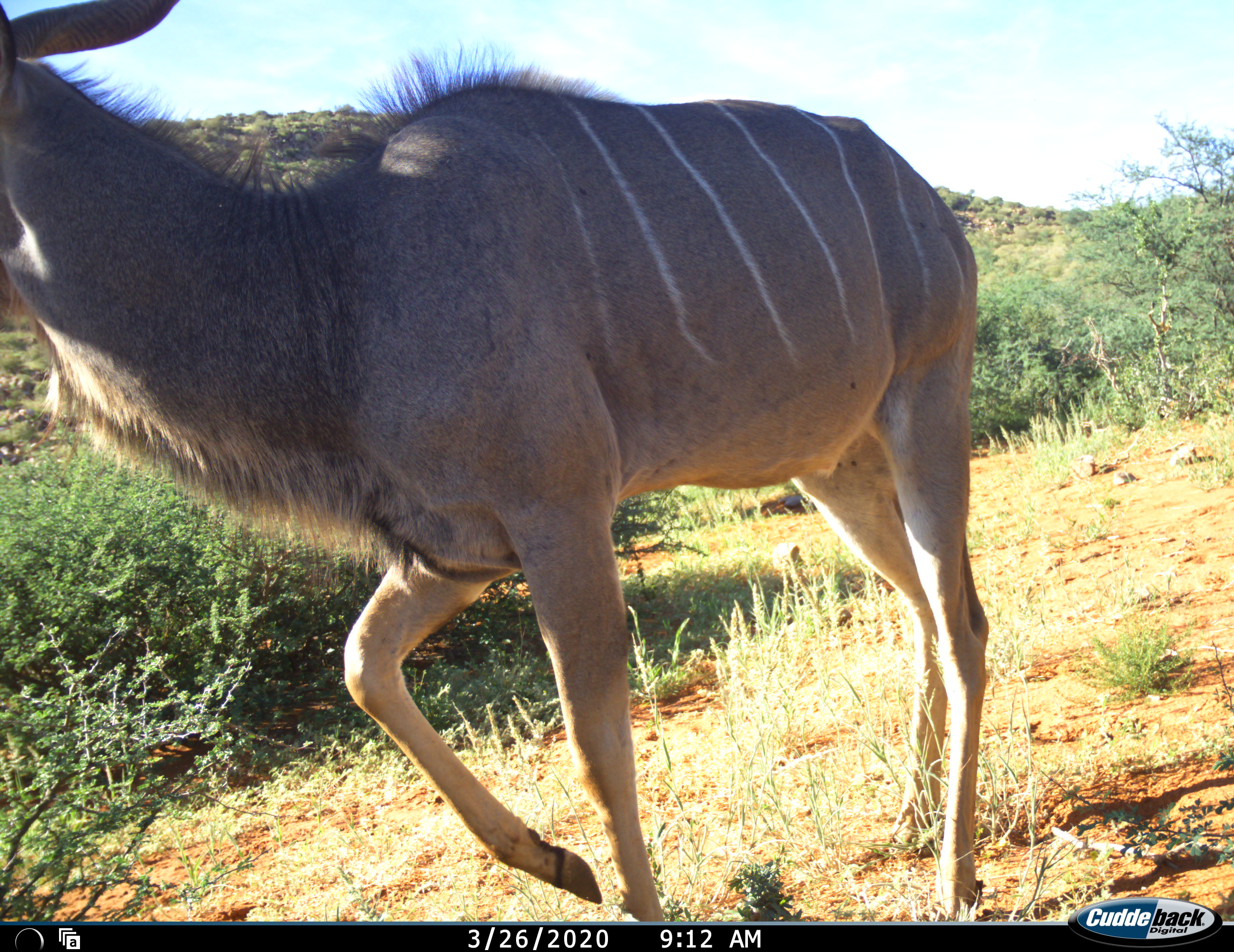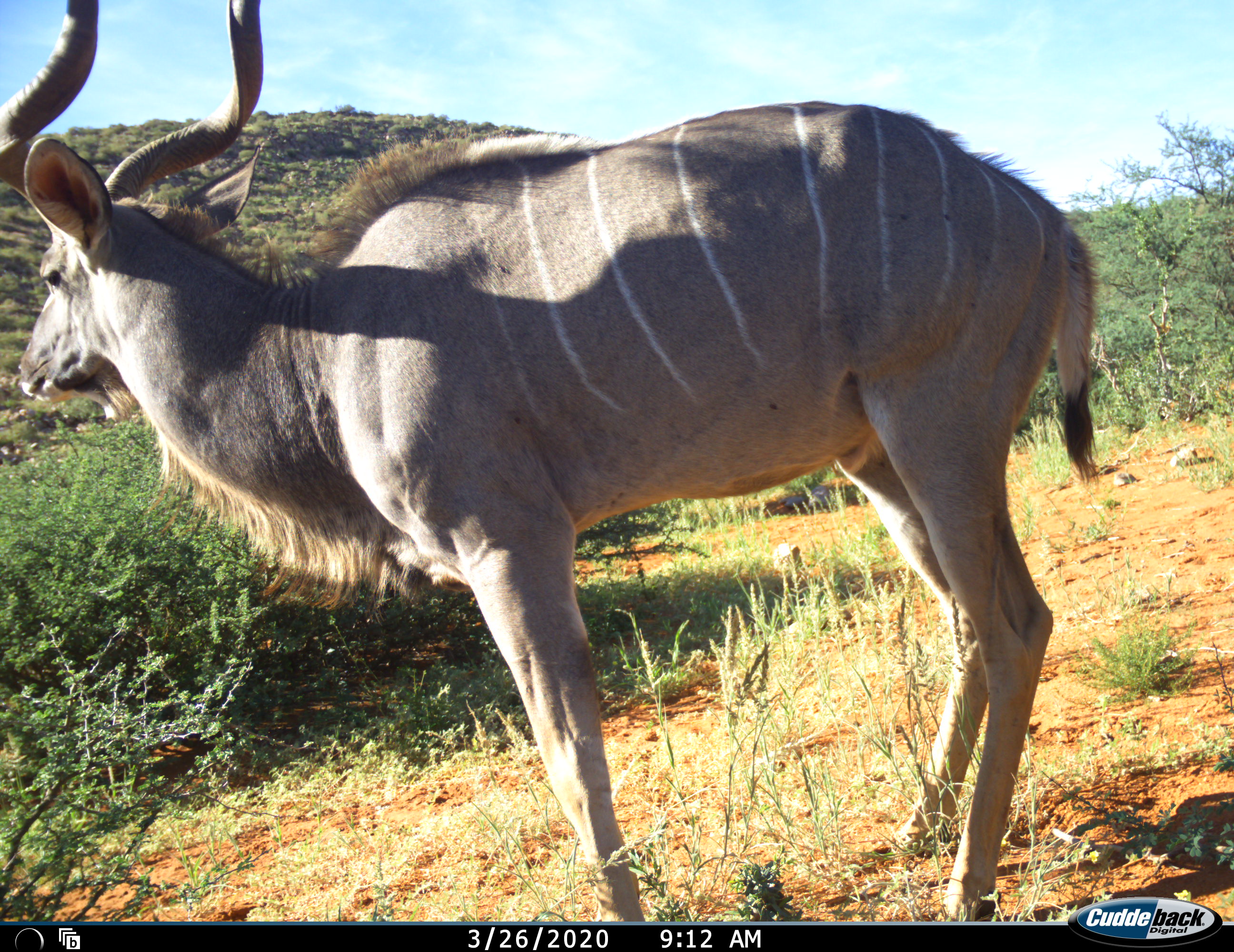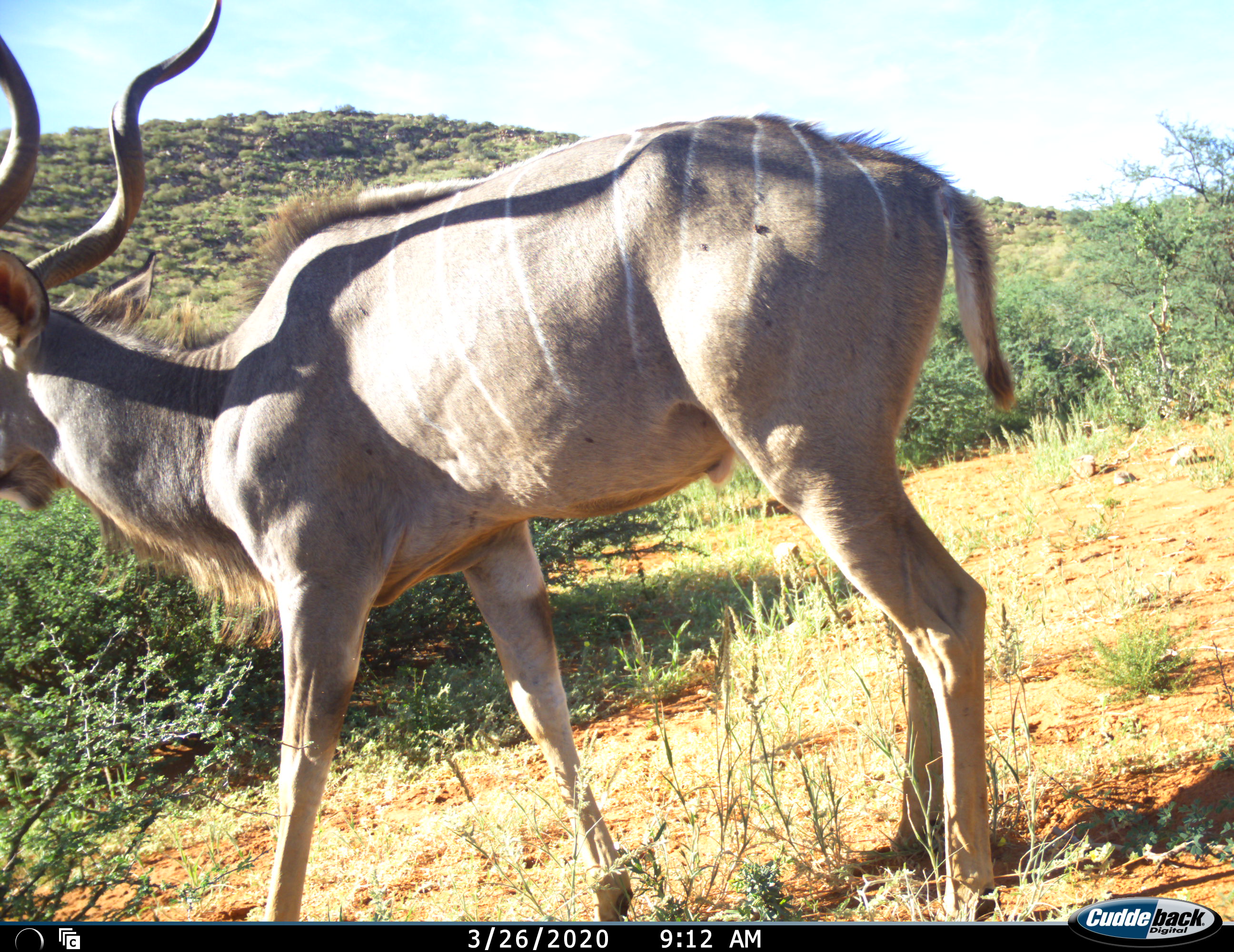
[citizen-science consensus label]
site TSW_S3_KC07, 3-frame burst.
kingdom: Animalia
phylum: Chordata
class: Mammalia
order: Artiodactyla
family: Bovidae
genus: Tragelaphus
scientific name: Tragelaphus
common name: kudu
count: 1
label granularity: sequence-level